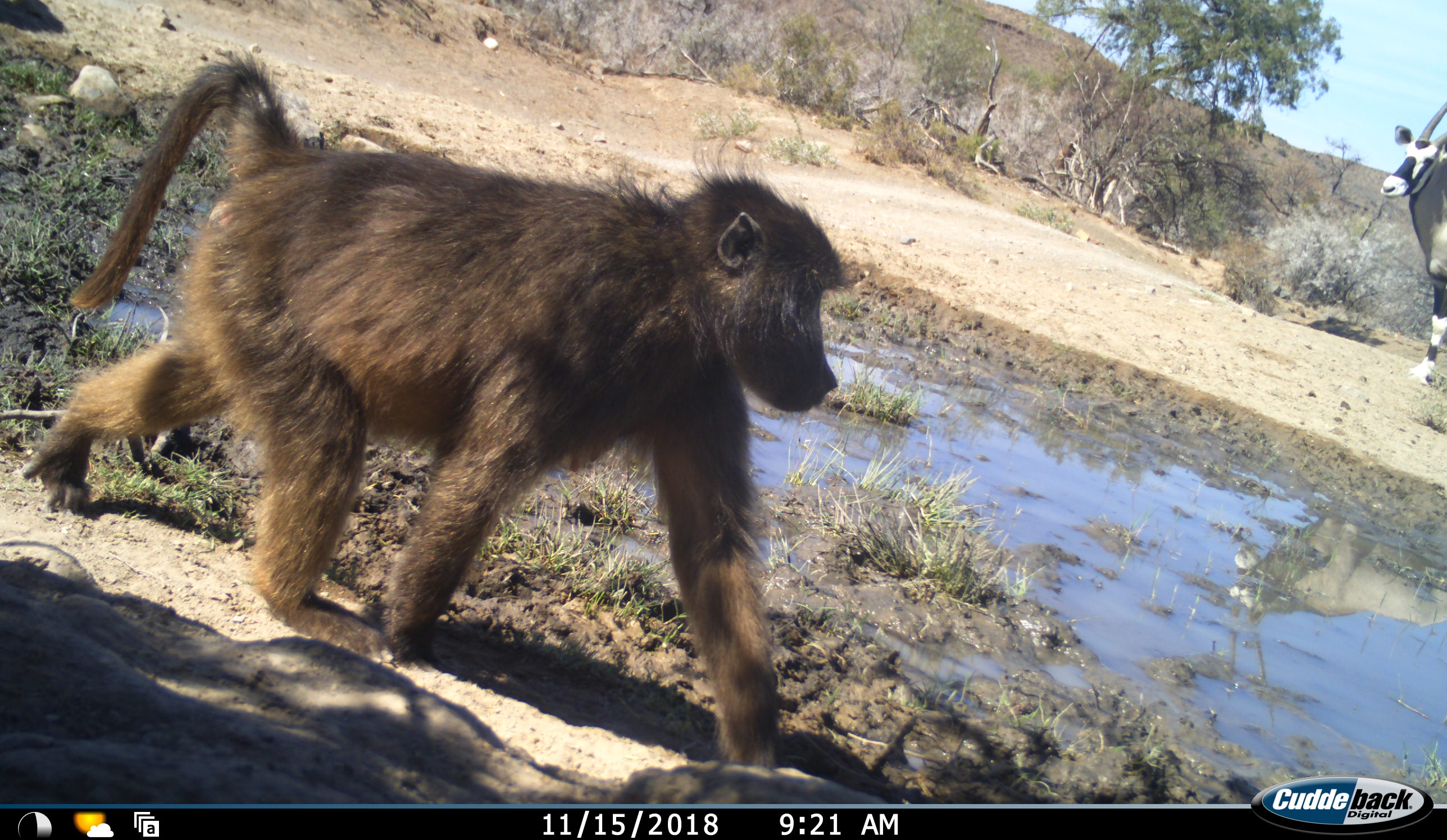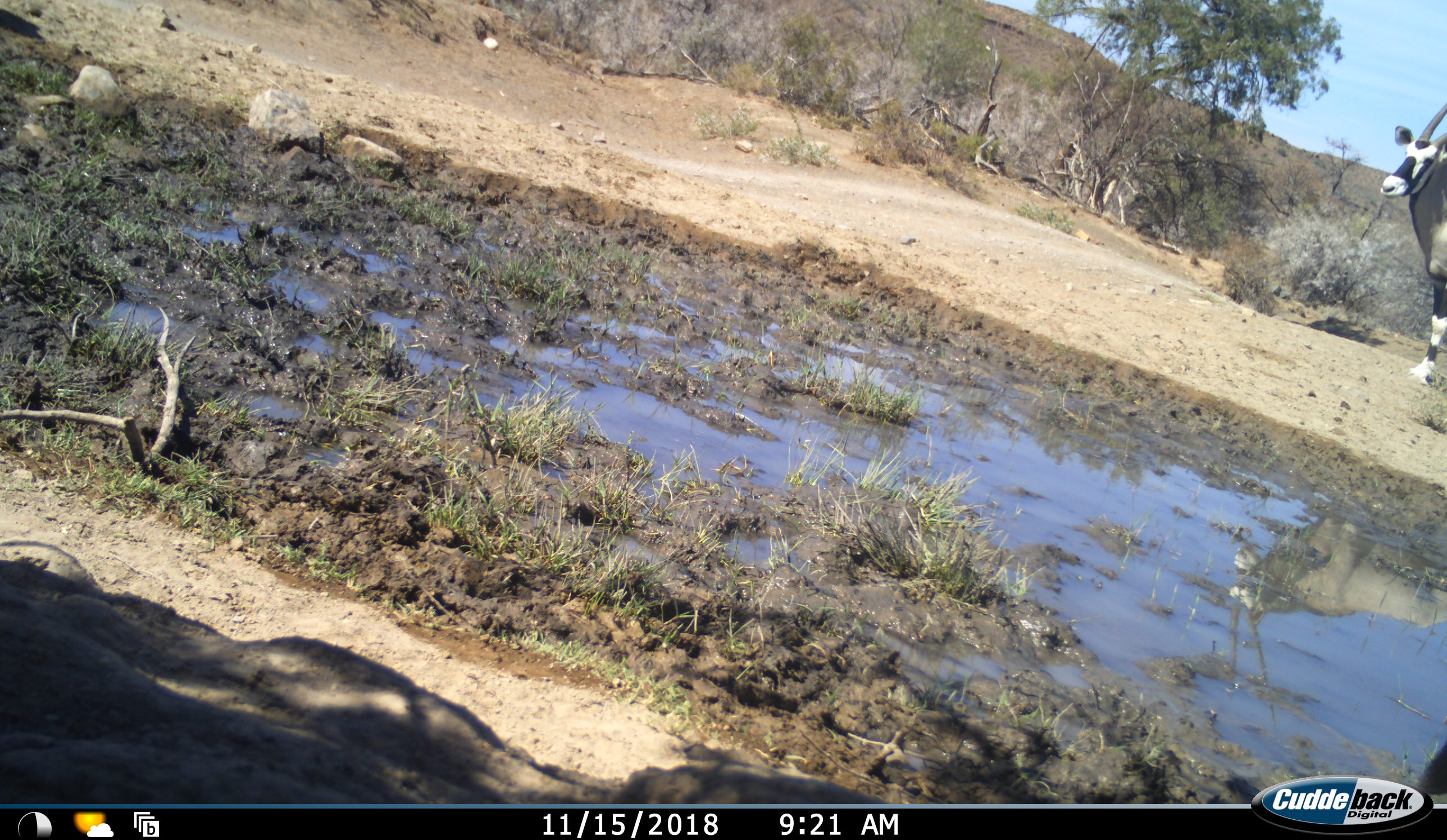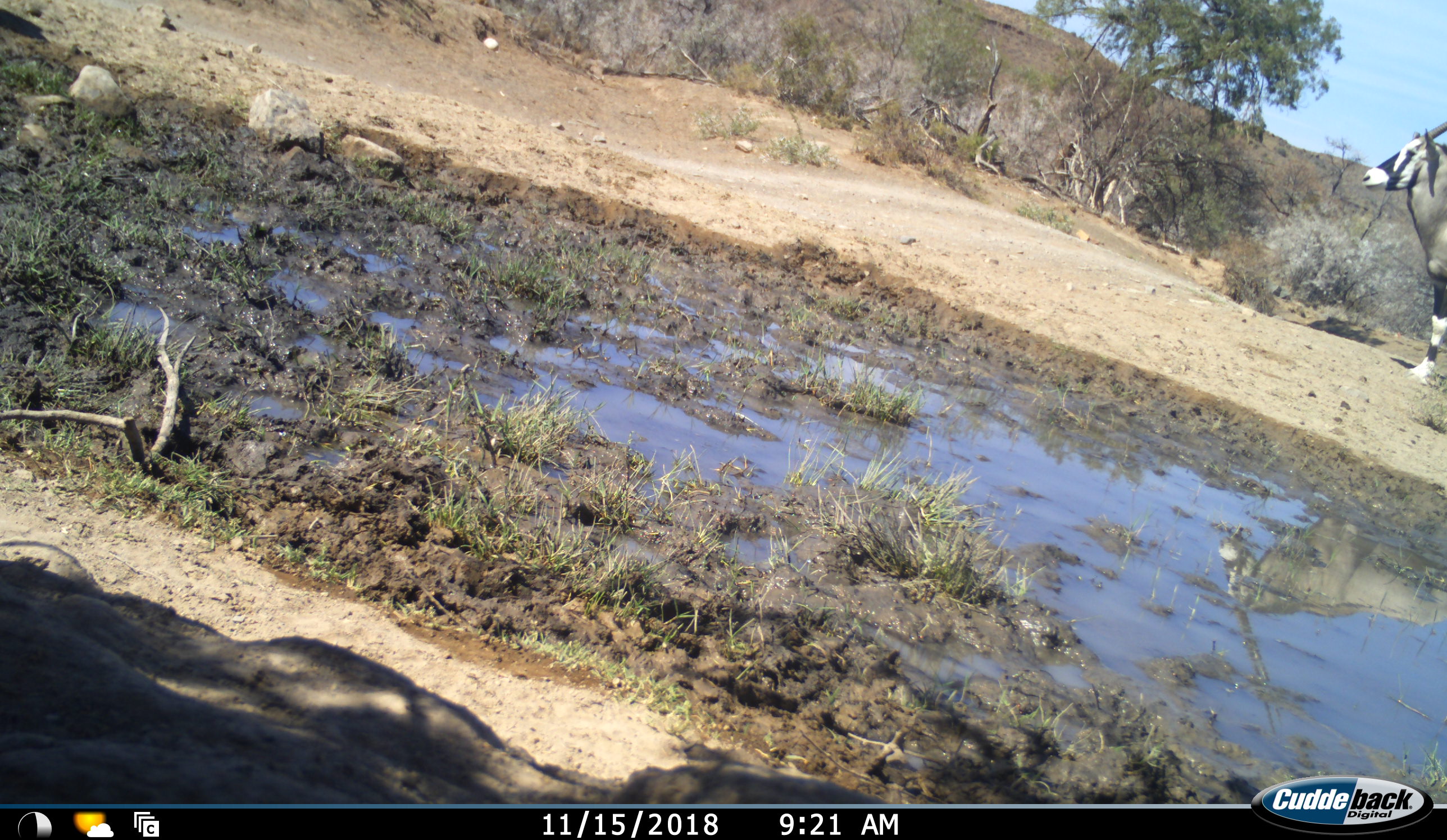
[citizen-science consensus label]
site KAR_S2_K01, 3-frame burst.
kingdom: Animalia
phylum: Chordata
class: Mammalia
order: Primates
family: Cercopithecidae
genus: Papio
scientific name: Papio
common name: baboon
Baboon (Papio), count 1. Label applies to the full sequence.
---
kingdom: Animalia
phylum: Chordata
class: Mammalia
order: Artiodactyla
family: Bovidae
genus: Oryx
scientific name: Oryx gazella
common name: gemsbok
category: oryx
Oryx (gemsbok) (Oryx gazella), count 1. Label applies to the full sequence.